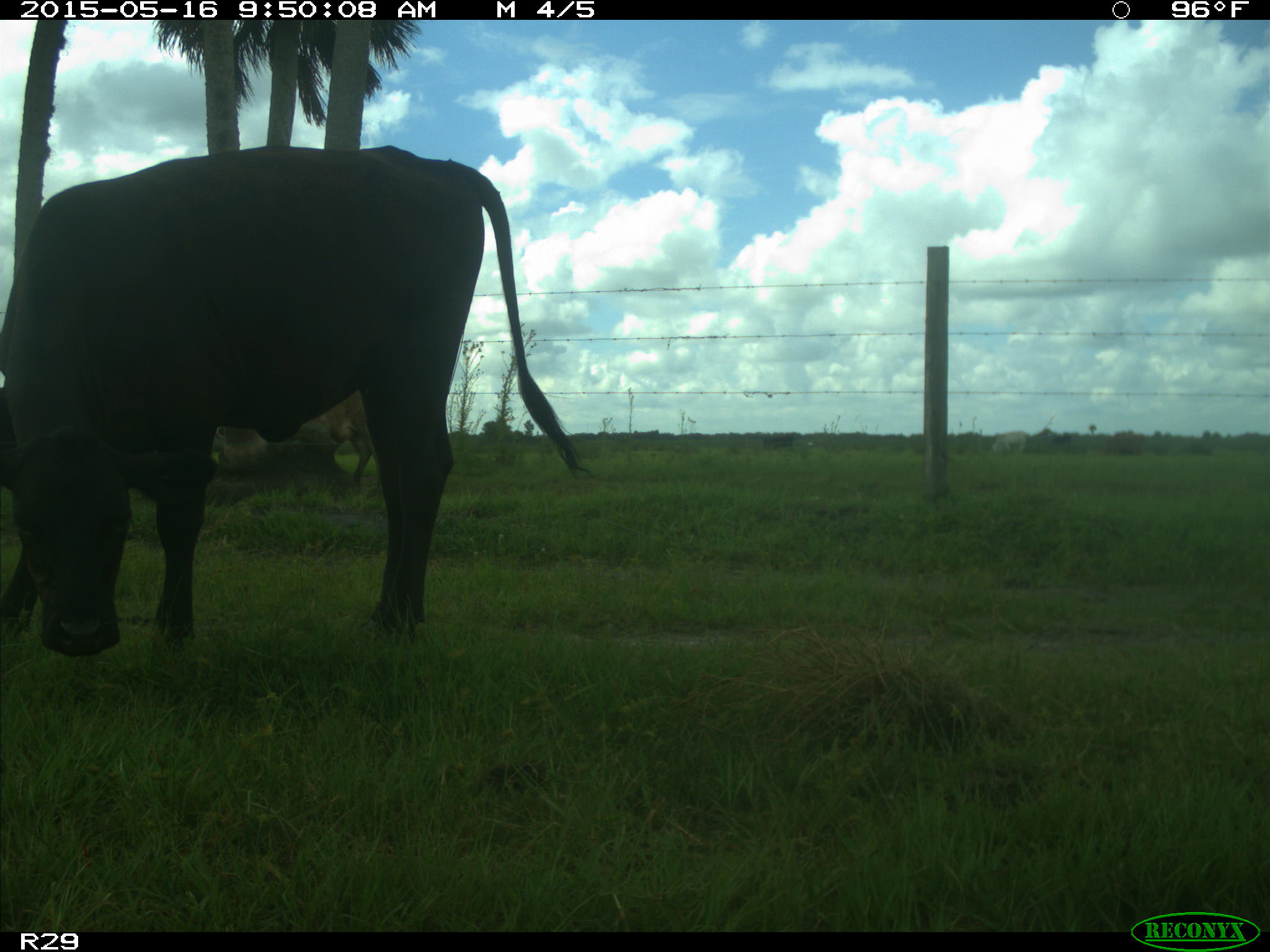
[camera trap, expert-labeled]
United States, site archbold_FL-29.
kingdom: Animalia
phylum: Chordata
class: Mammalia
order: Artiodactyla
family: Bovidae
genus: Bos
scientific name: Bos taurus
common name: domestic cow